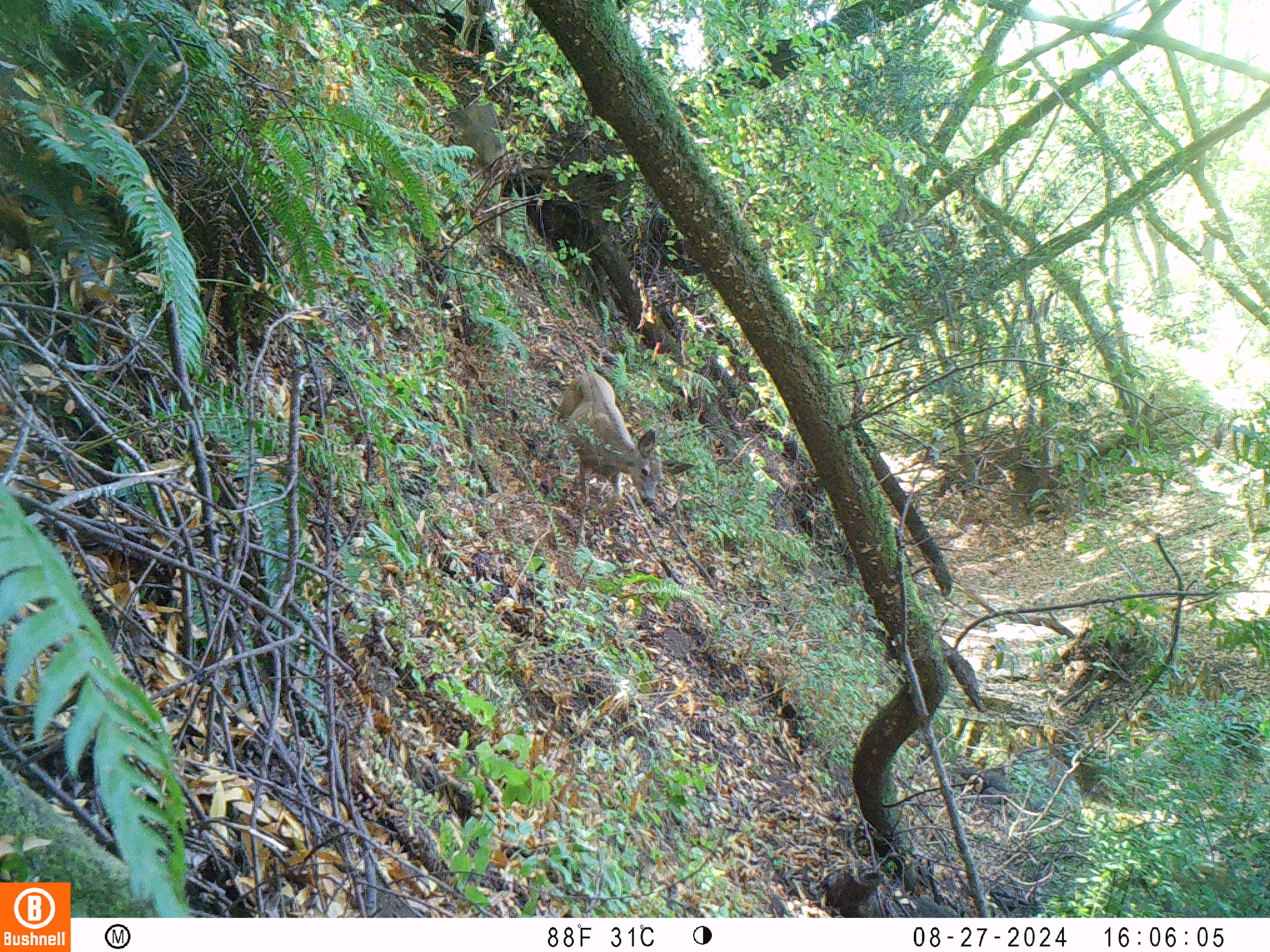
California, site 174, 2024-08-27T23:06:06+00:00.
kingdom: Animalia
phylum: Chordata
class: Mammalia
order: Artiodactyla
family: Cervidae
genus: Odocoileus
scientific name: Odocoileus hemionus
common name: mule deer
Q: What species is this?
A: Mule deer (Odocoileus hemionus).